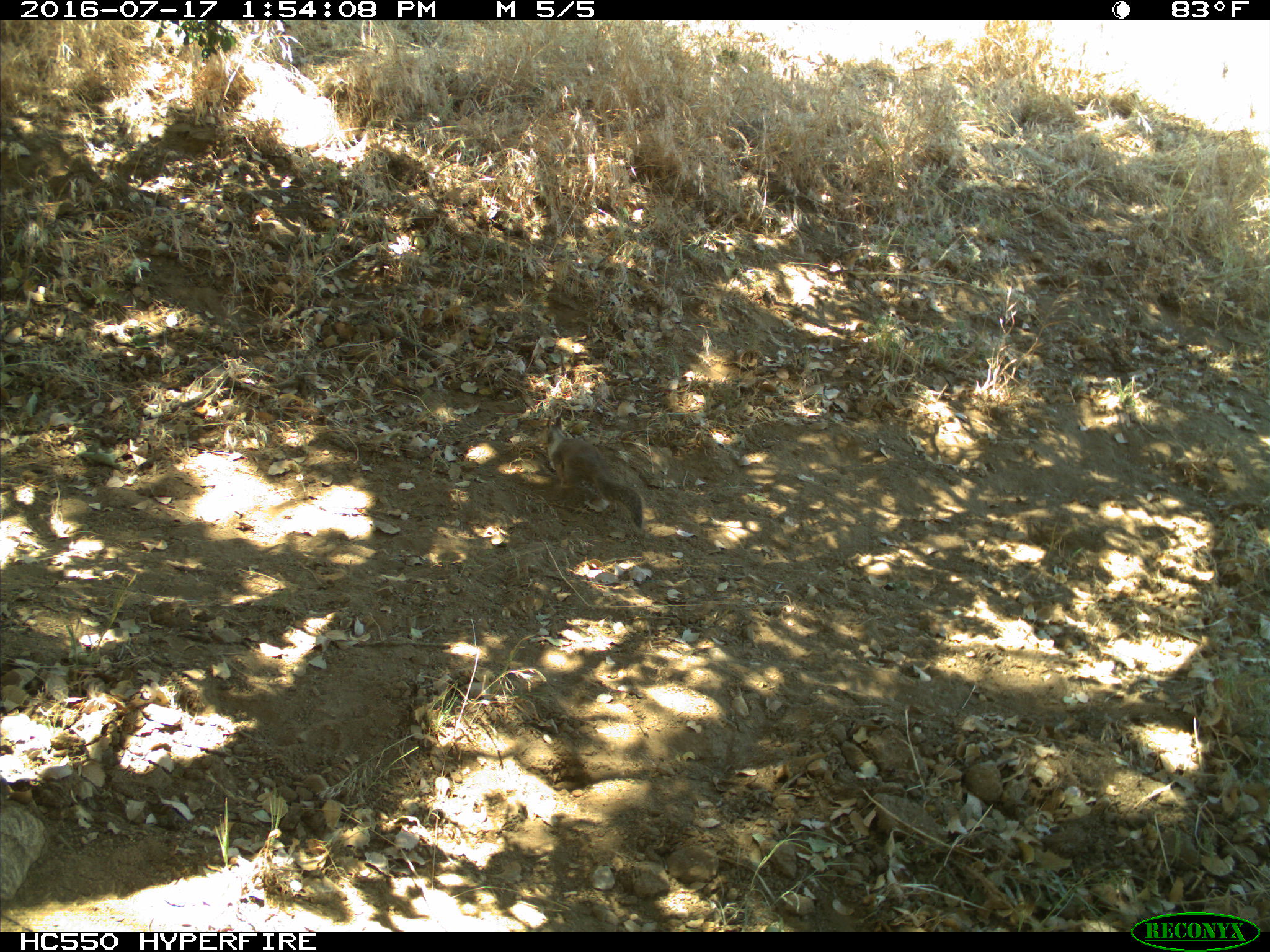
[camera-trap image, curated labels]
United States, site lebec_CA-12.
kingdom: Animalia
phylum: Chordata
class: Mammalia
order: Rodentia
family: Sciuridae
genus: Otospermophilus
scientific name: Otospermophilus beecheyi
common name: california ground squirrel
Otospermophilus beecheyi (california ground squirrel).